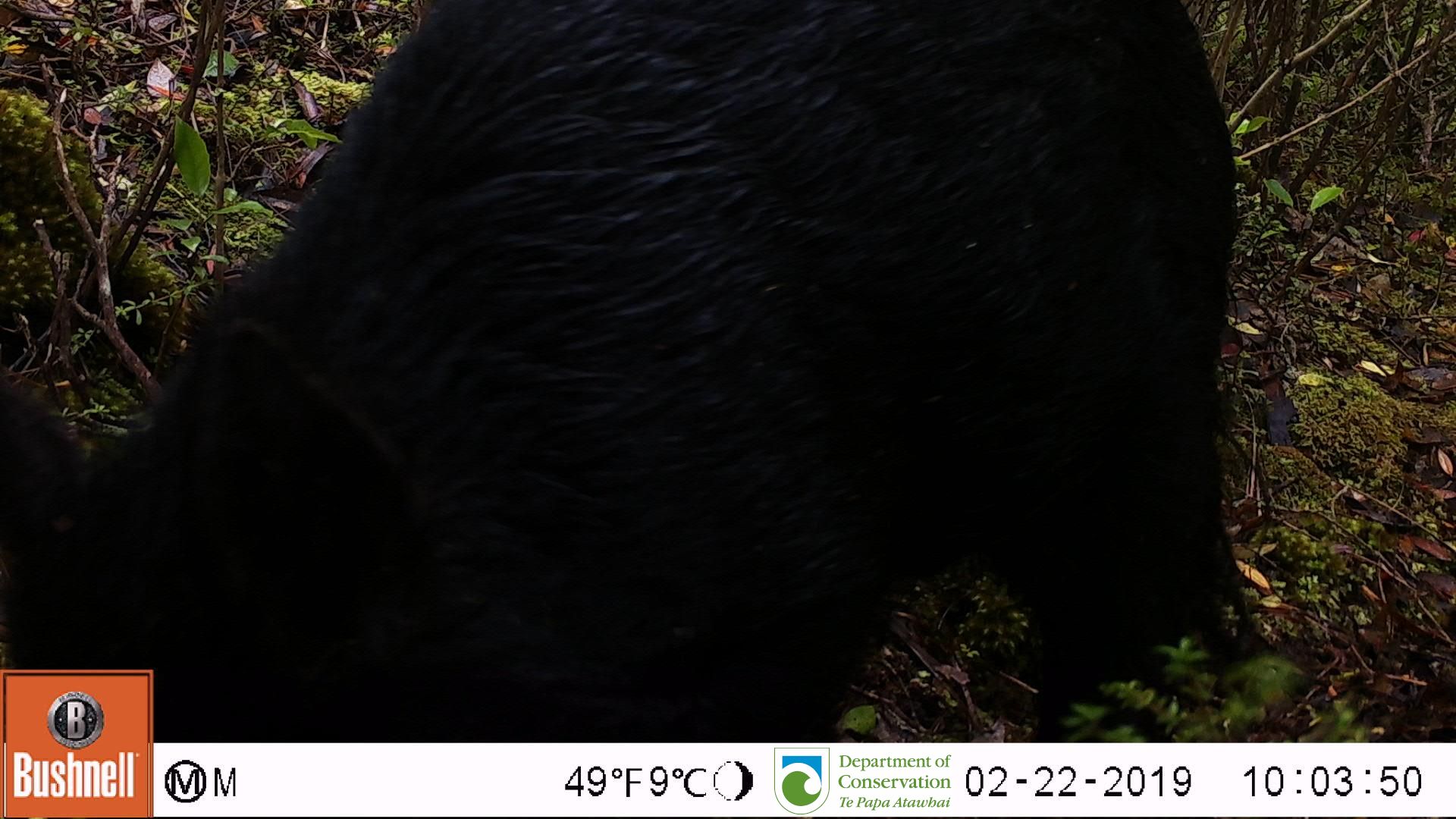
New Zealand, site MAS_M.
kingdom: Animalia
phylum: Chordata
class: Mammalia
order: Artiodactyla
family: Suidae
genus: Sus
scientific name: Sus scrofa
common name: pig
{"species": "pig (Sus scrofa)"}